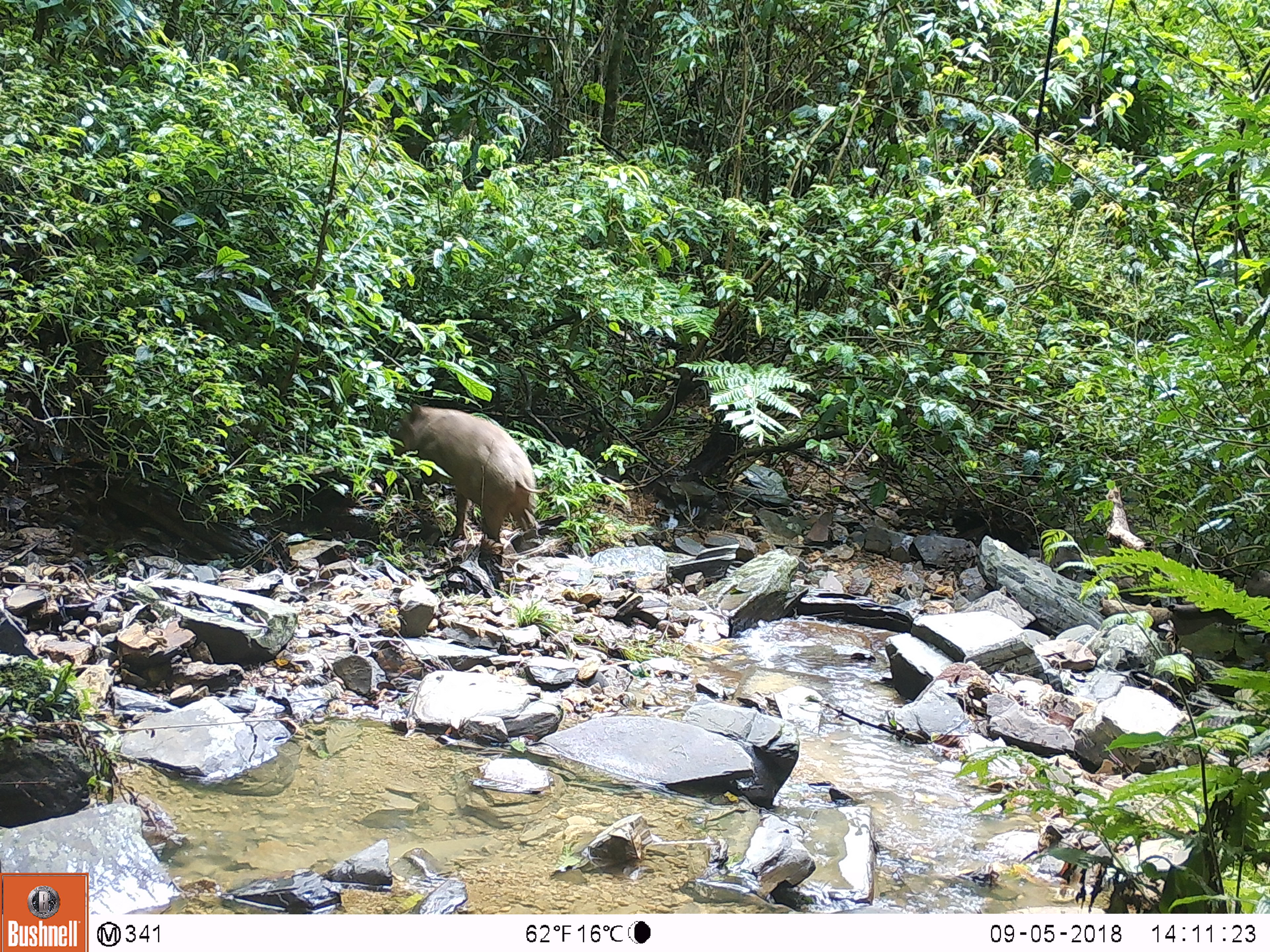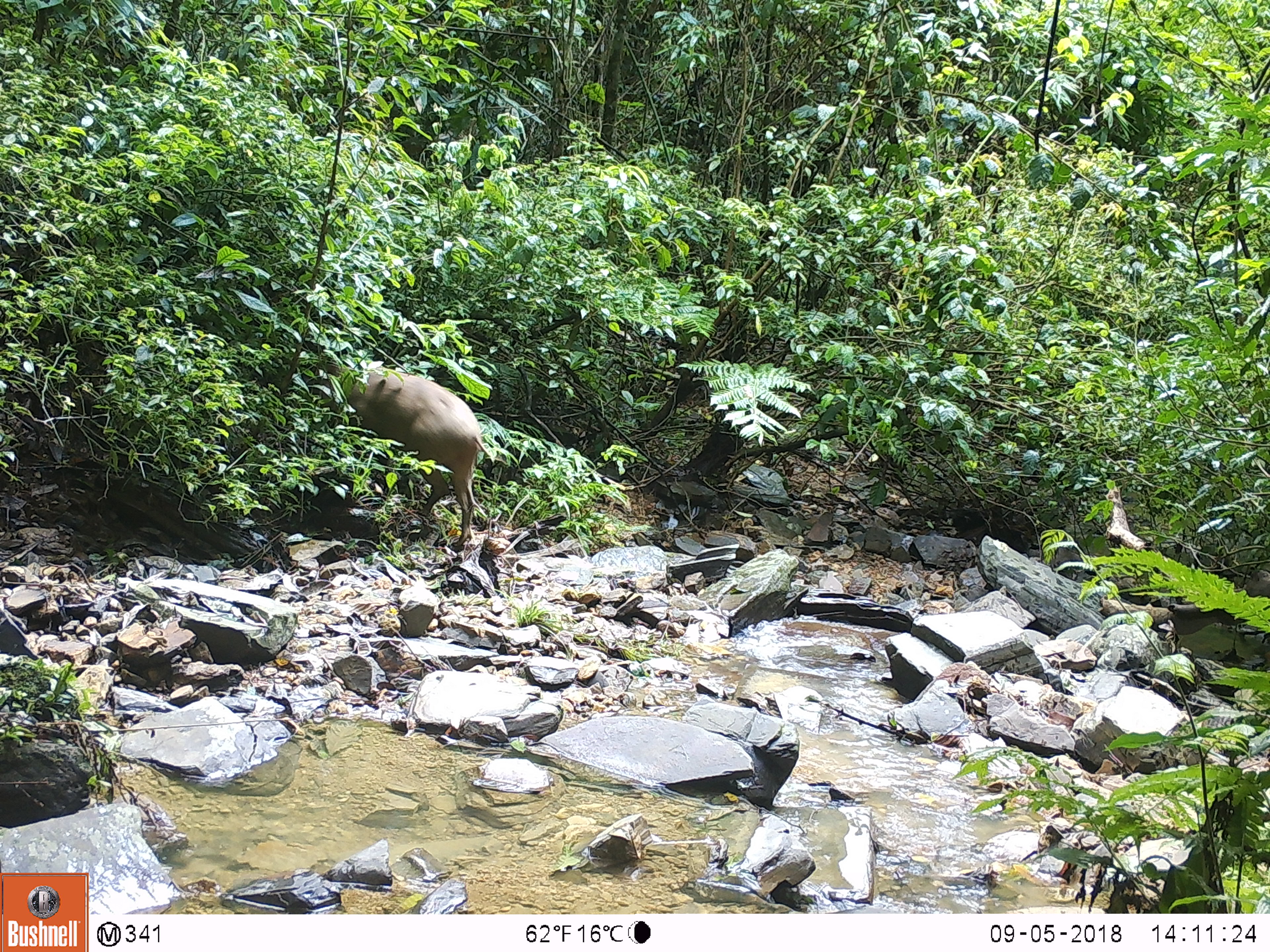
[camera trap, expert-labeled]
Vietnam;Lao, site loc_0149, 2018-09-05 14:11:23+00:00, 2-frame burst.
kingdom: Animalia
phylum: Chordata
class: Mammalia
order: Artiodactyla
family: Suidae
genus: Sus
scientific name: Sus scrofa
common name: eurasian wild pig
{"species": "eurasian wild pig (Sus scrofa)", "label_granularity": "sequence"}